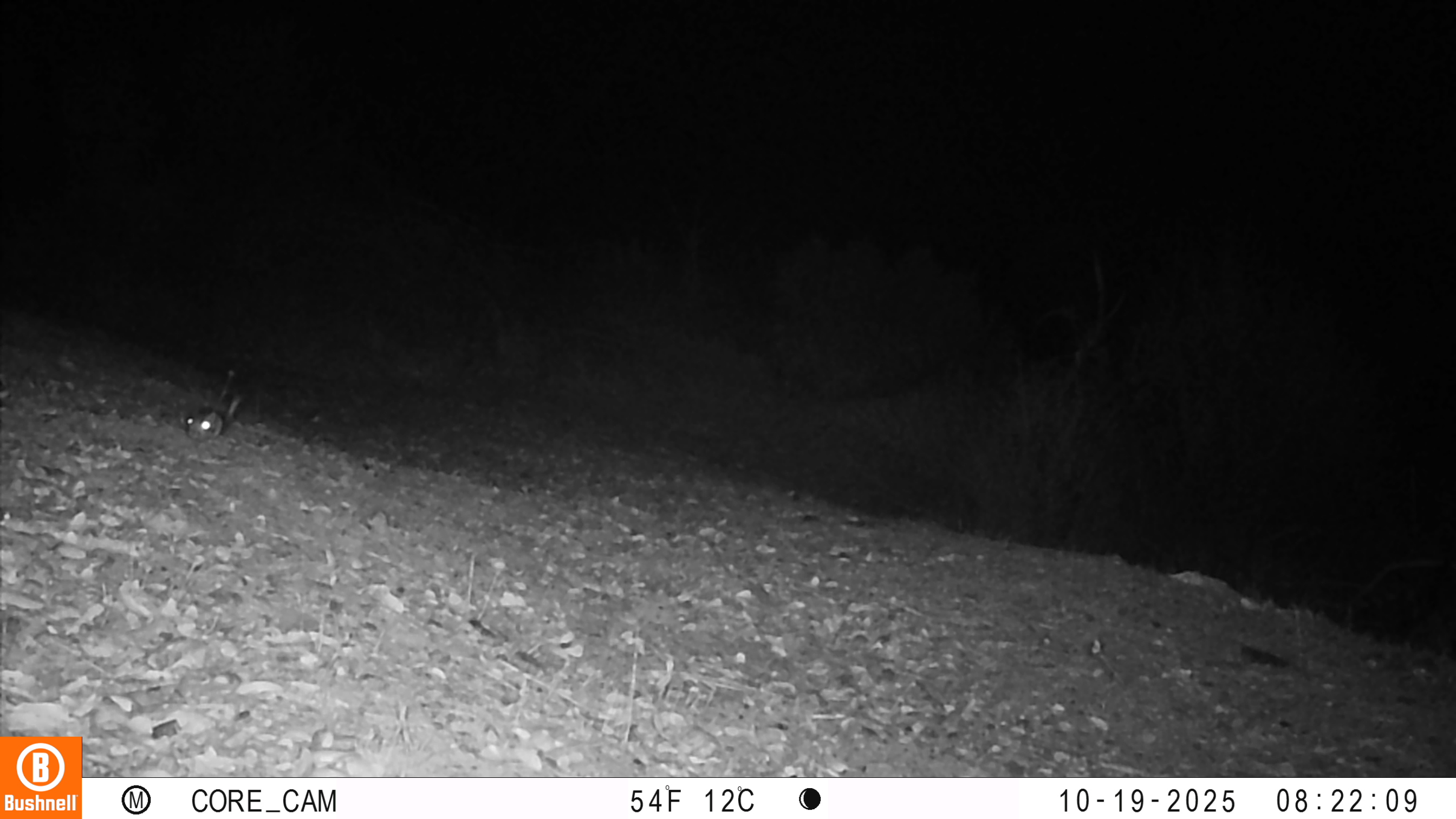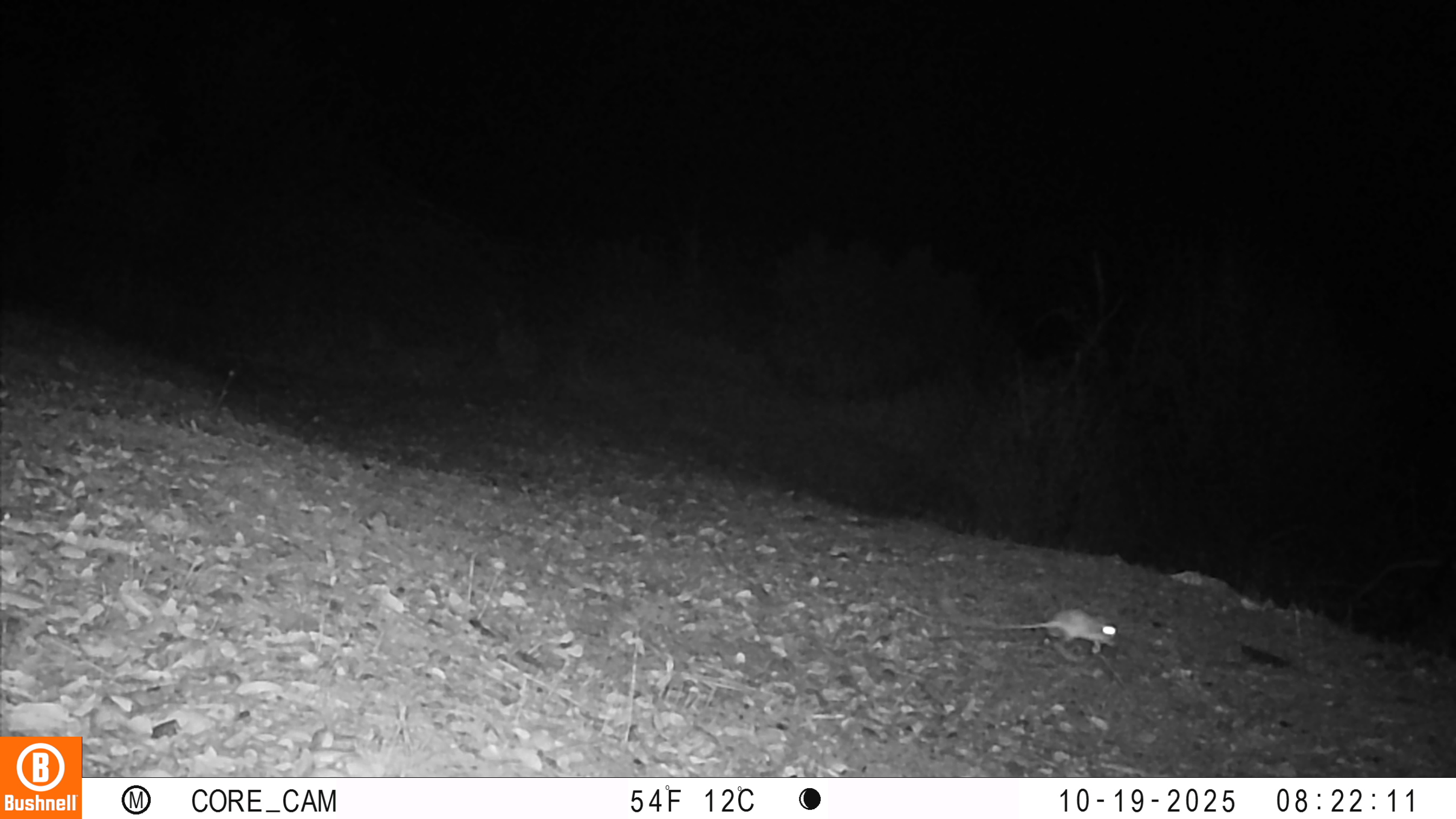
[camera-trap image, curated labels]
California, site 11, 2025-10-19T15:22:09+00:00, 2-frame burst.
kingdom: Animalia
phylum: Chordata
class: Mammalia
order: Rodentia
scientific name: Rodentia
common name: mouse or rat